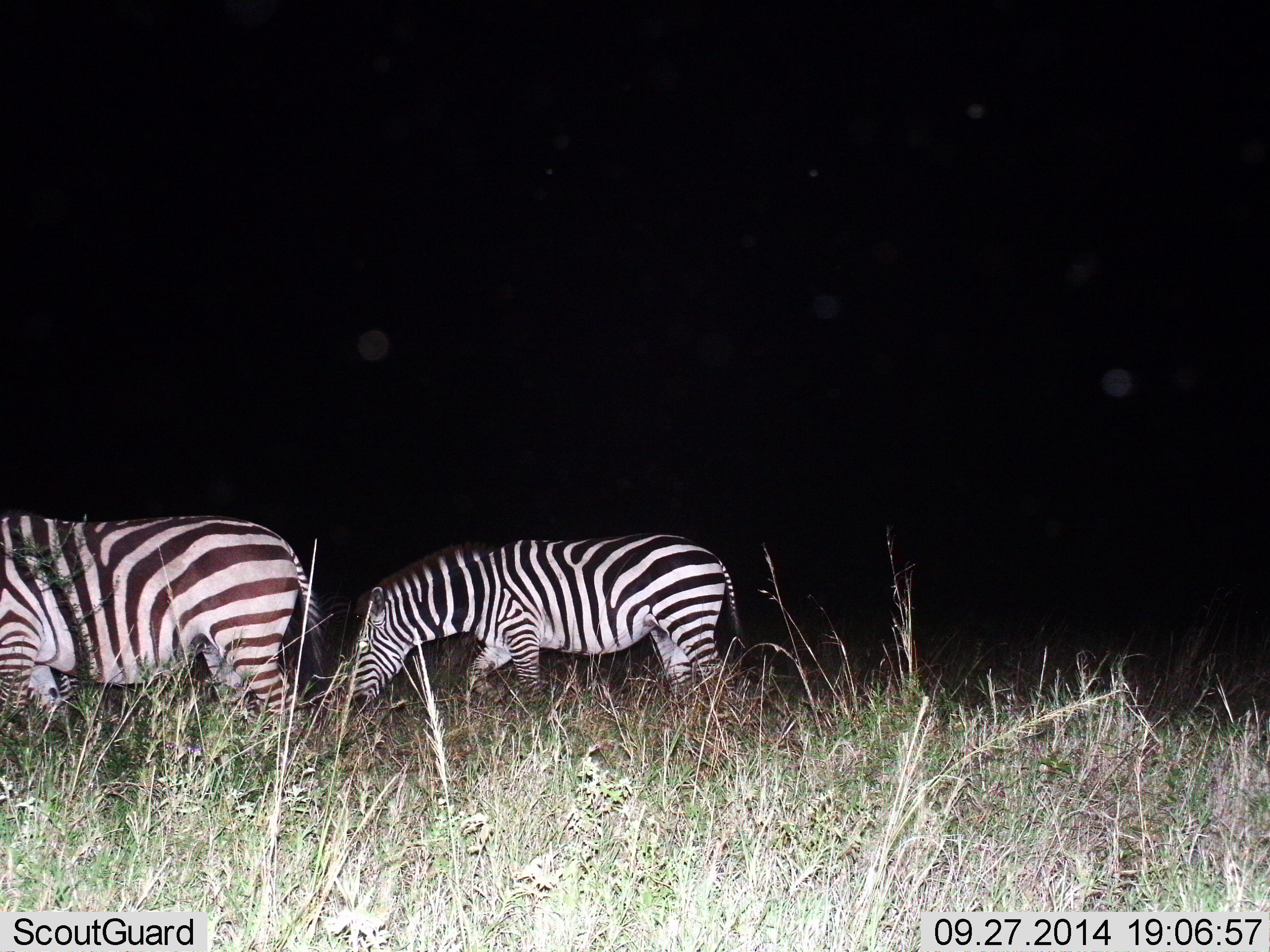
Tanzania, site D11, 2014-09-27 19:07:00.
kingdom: Animalia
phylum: Chordata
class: Mammalia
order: Perissodactyla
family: Equidae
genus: Equus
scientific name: Equus quagga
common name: plains zebra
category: zebra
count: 2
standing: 30%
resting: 0%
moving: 20%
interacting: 0%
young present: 10%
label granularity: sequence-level